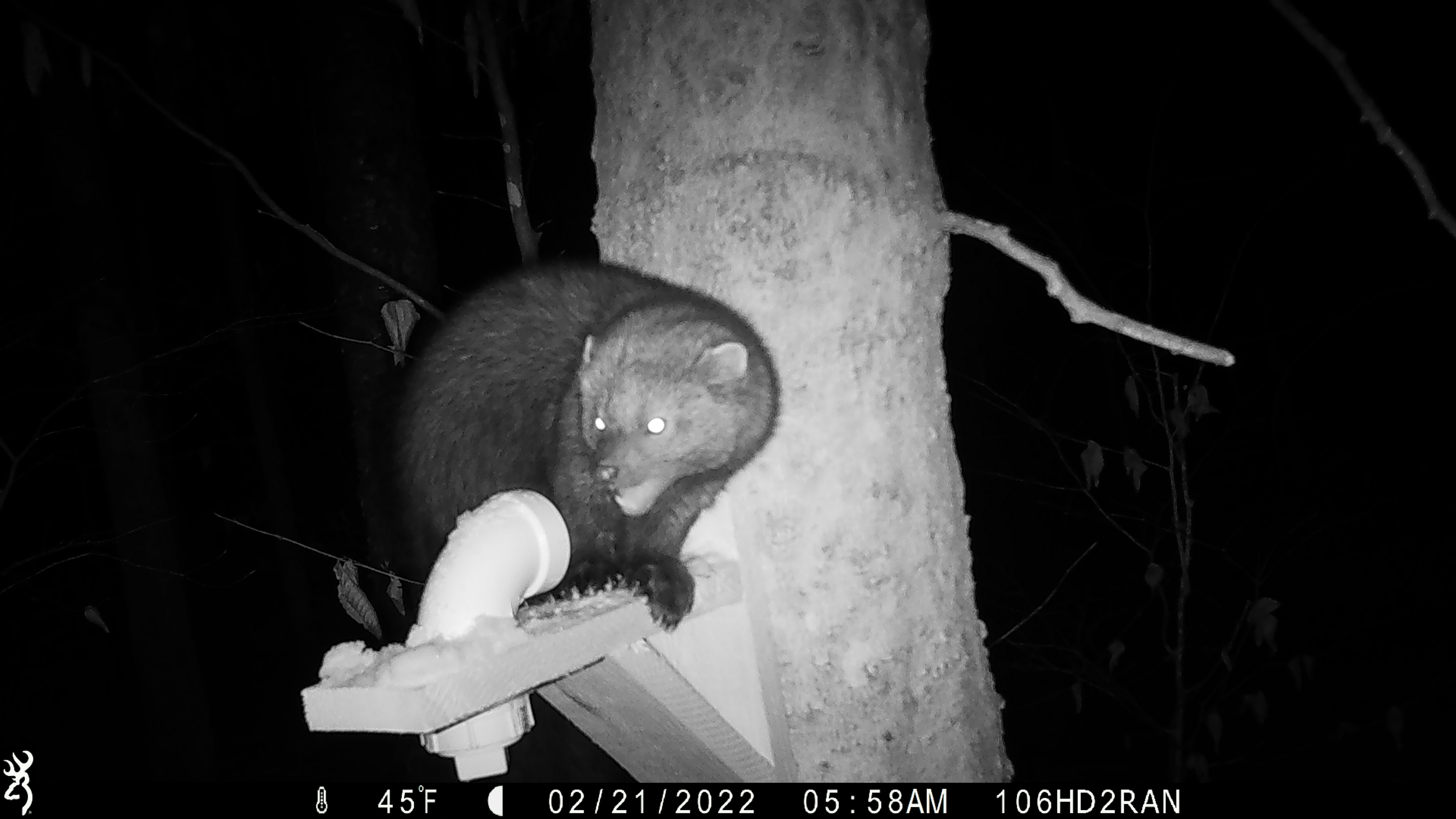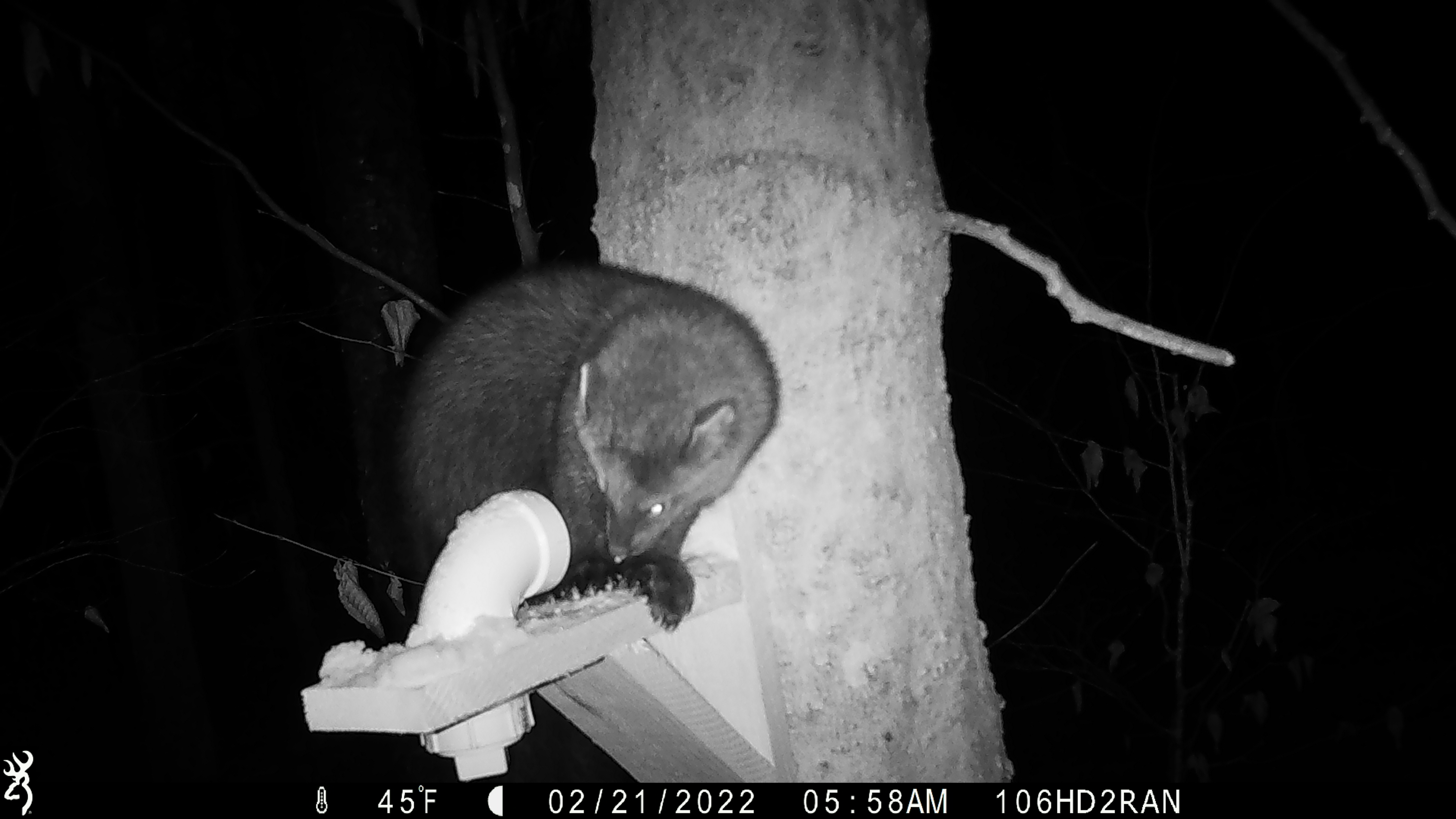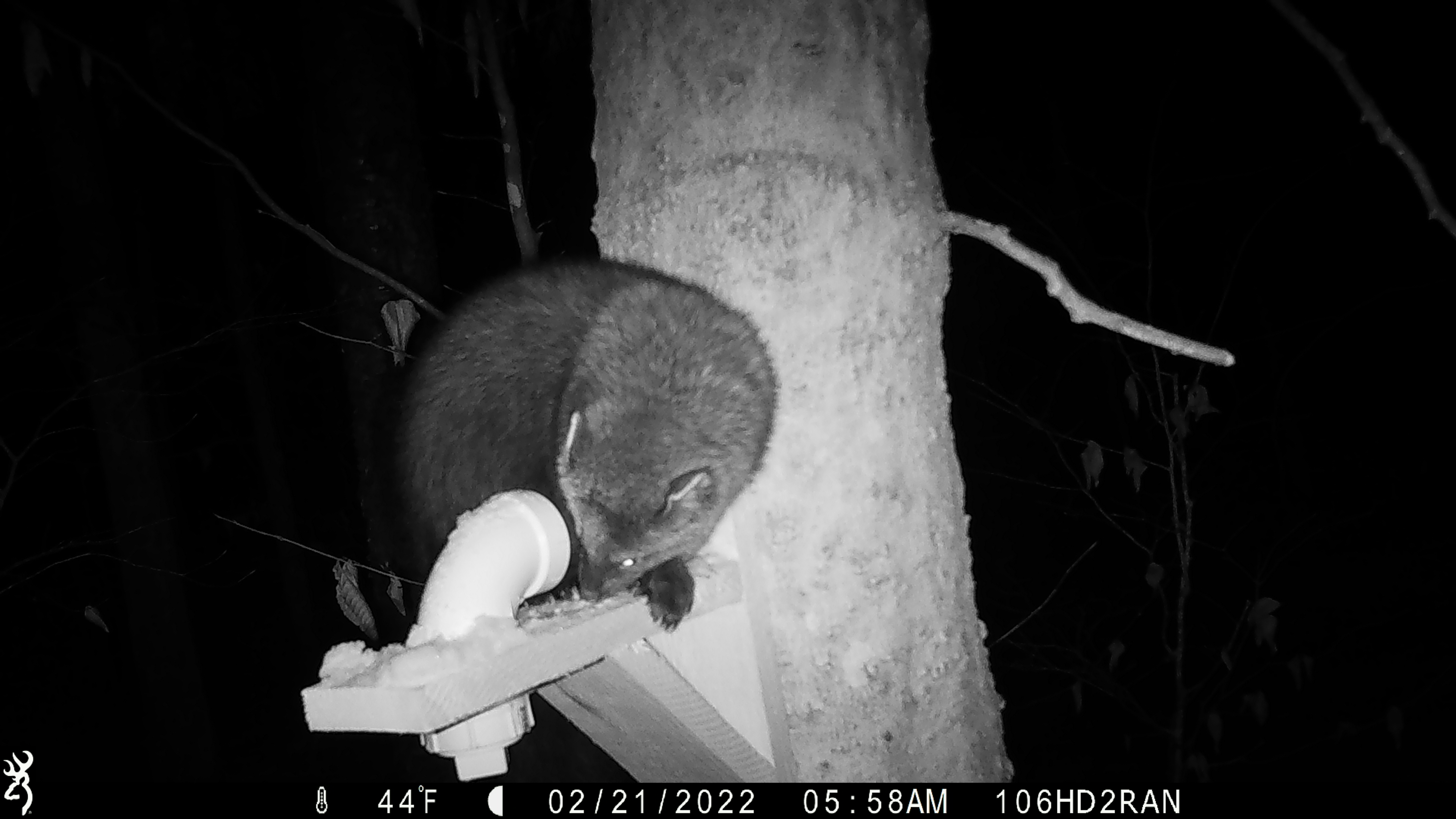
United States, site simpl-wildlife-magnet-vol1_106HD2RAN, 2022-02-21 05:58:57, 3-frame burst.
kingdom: Animalia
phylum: Chordata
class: Mammalia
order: Carnivora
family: Mustelidae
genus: Pekania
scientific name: Pekania pennanti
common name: fisher